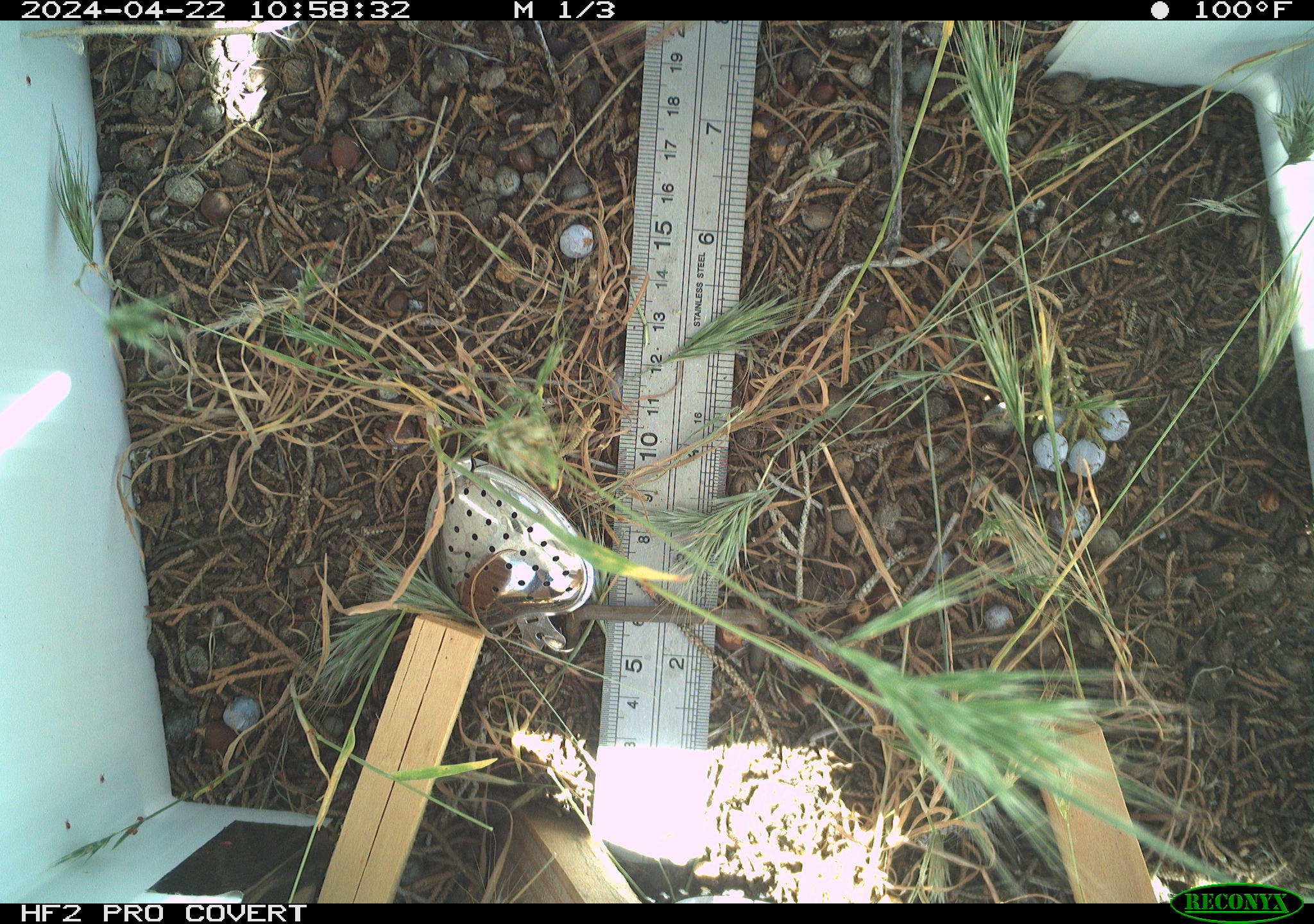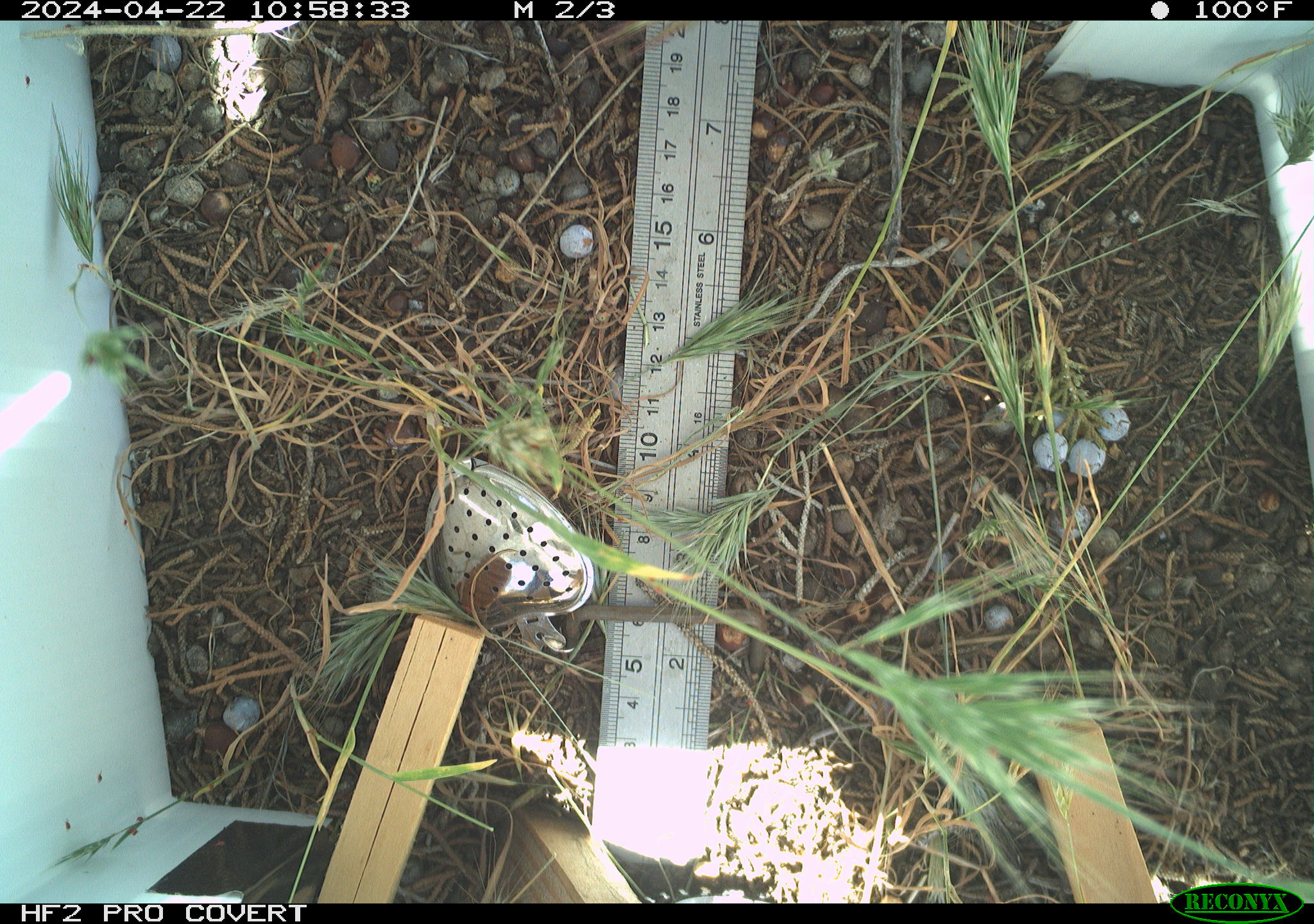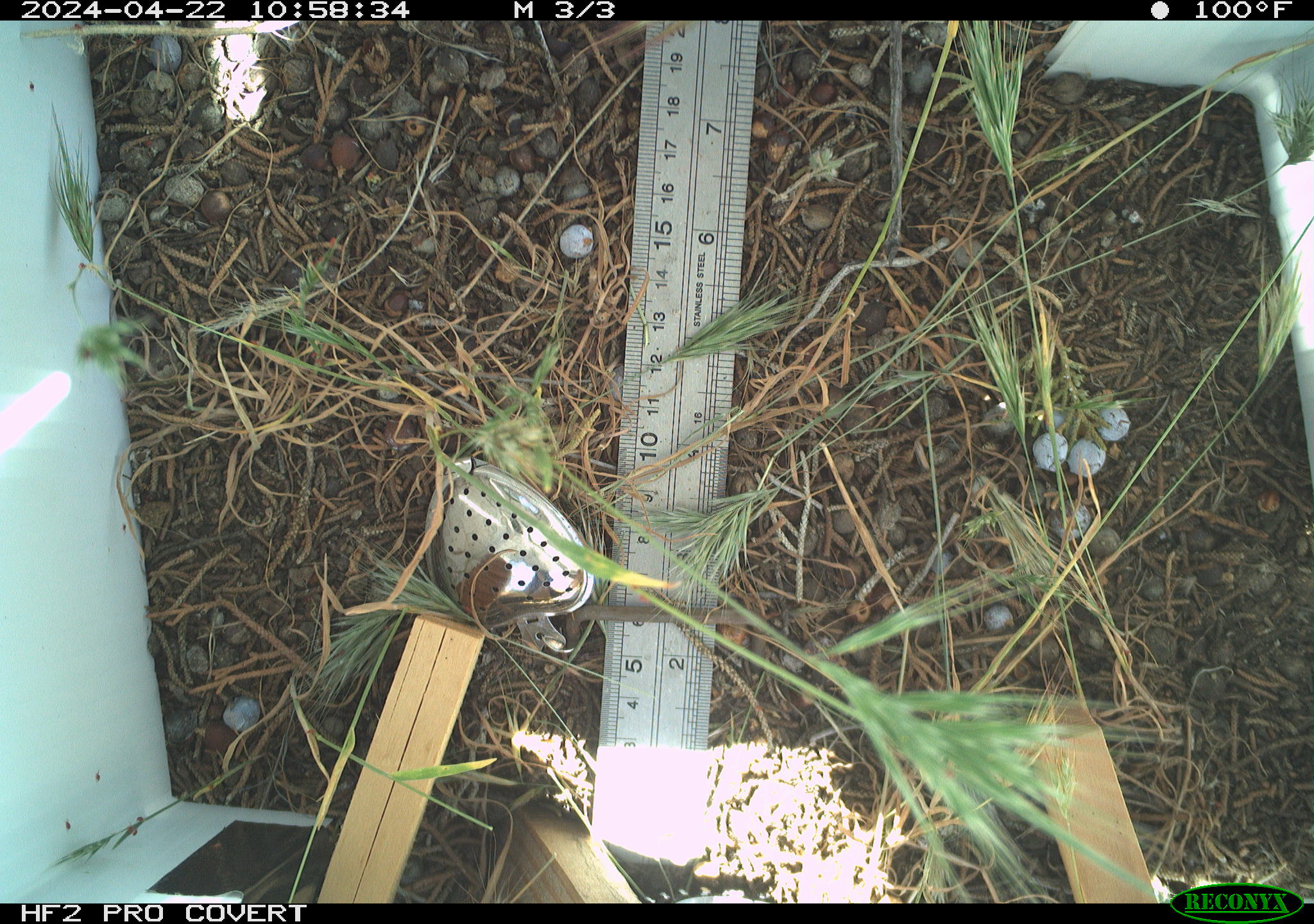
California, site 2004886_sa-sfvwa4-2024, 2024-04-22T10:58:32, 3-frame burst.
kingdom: Animalia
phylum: Arthropoda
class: Insecta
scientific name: Insecta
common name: insect